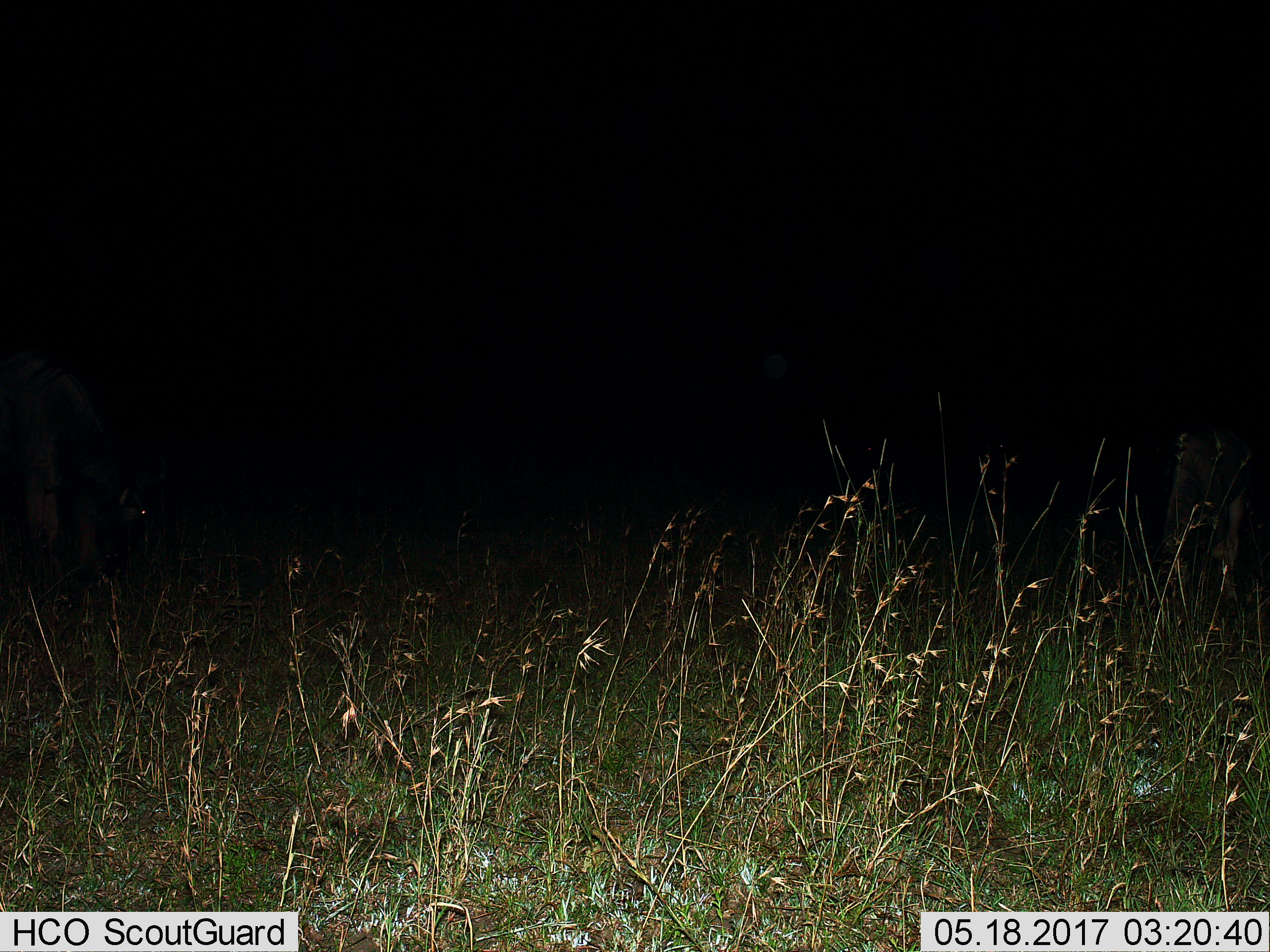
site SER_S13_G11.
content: unidentified animal